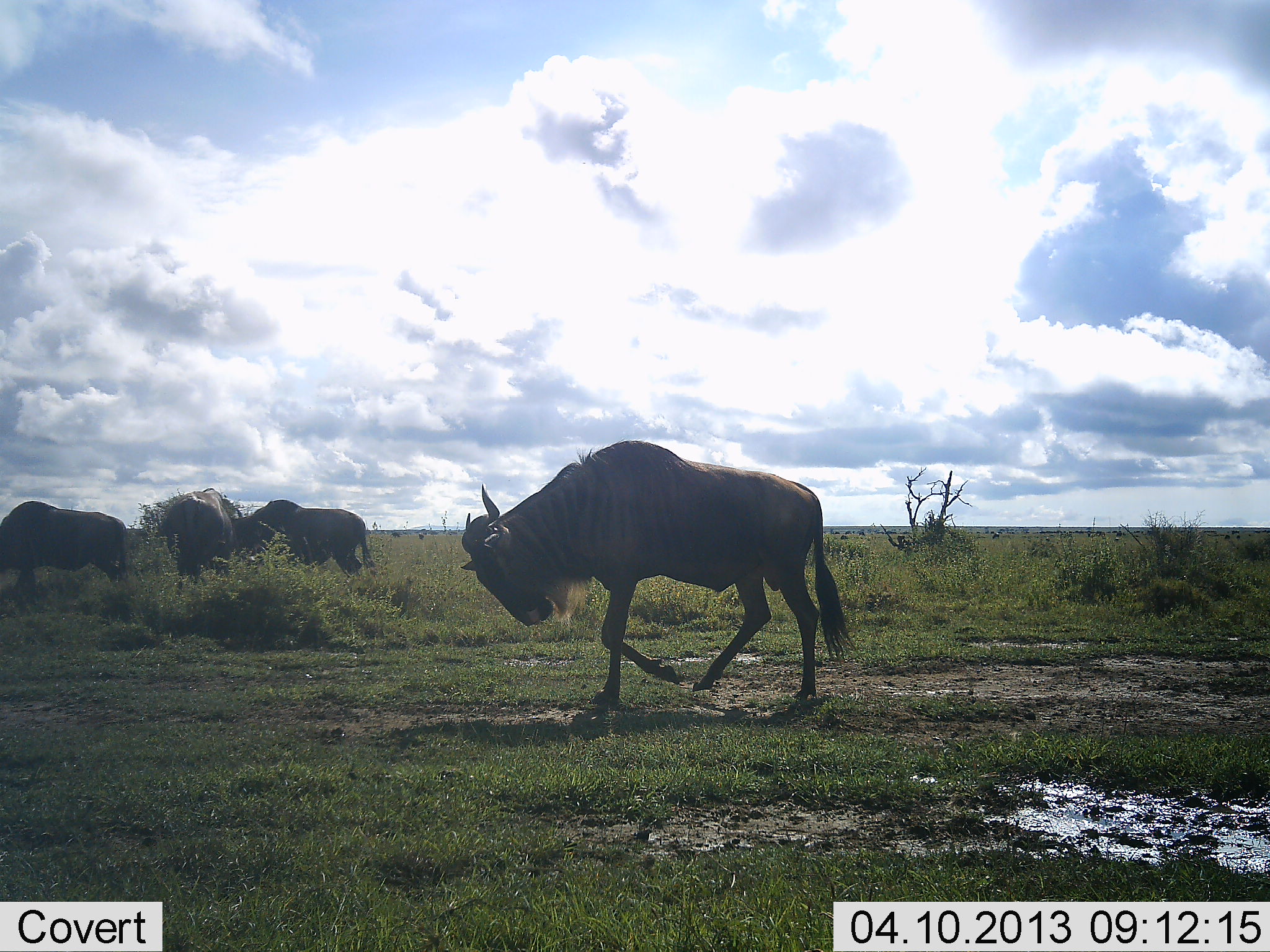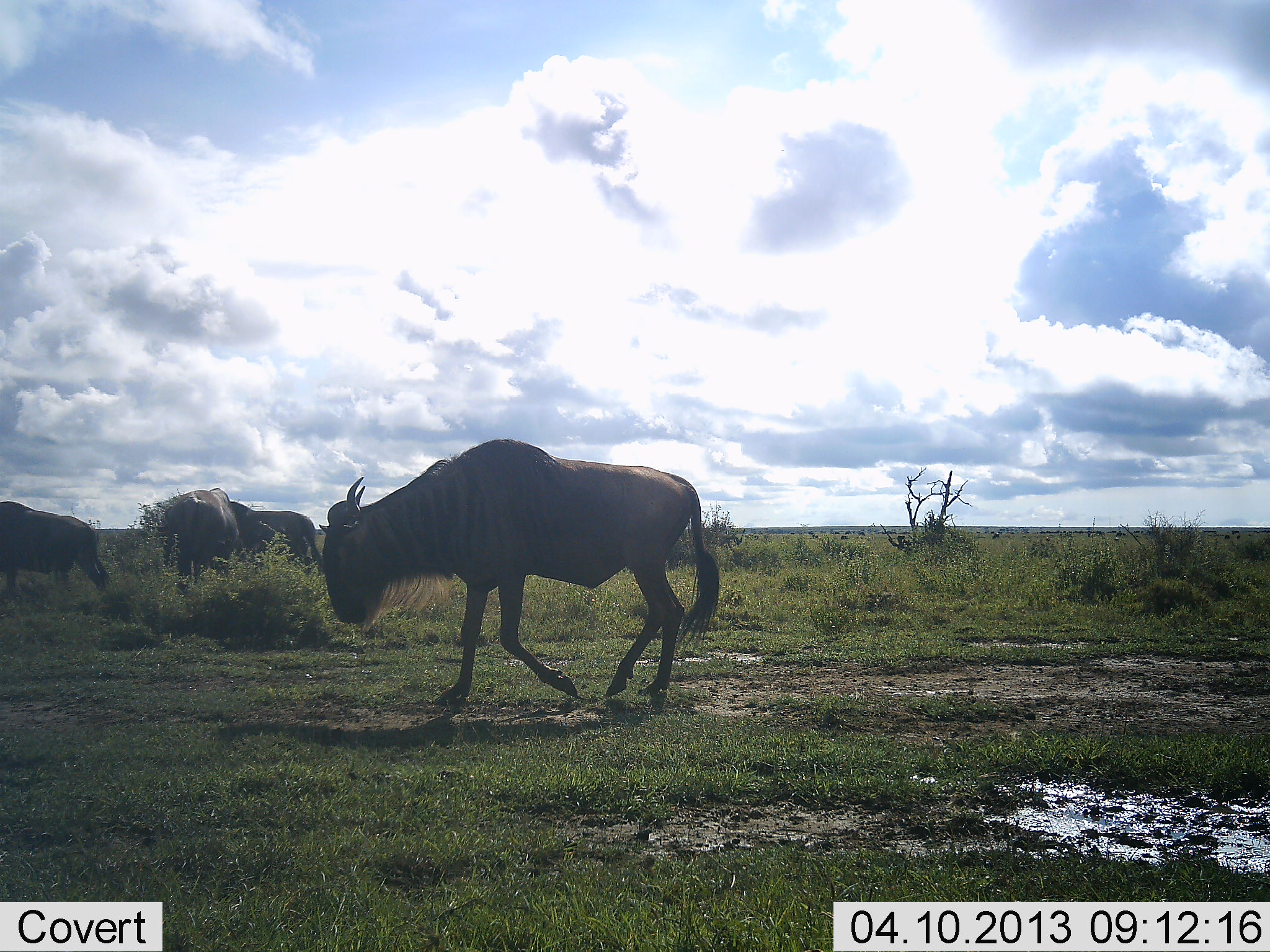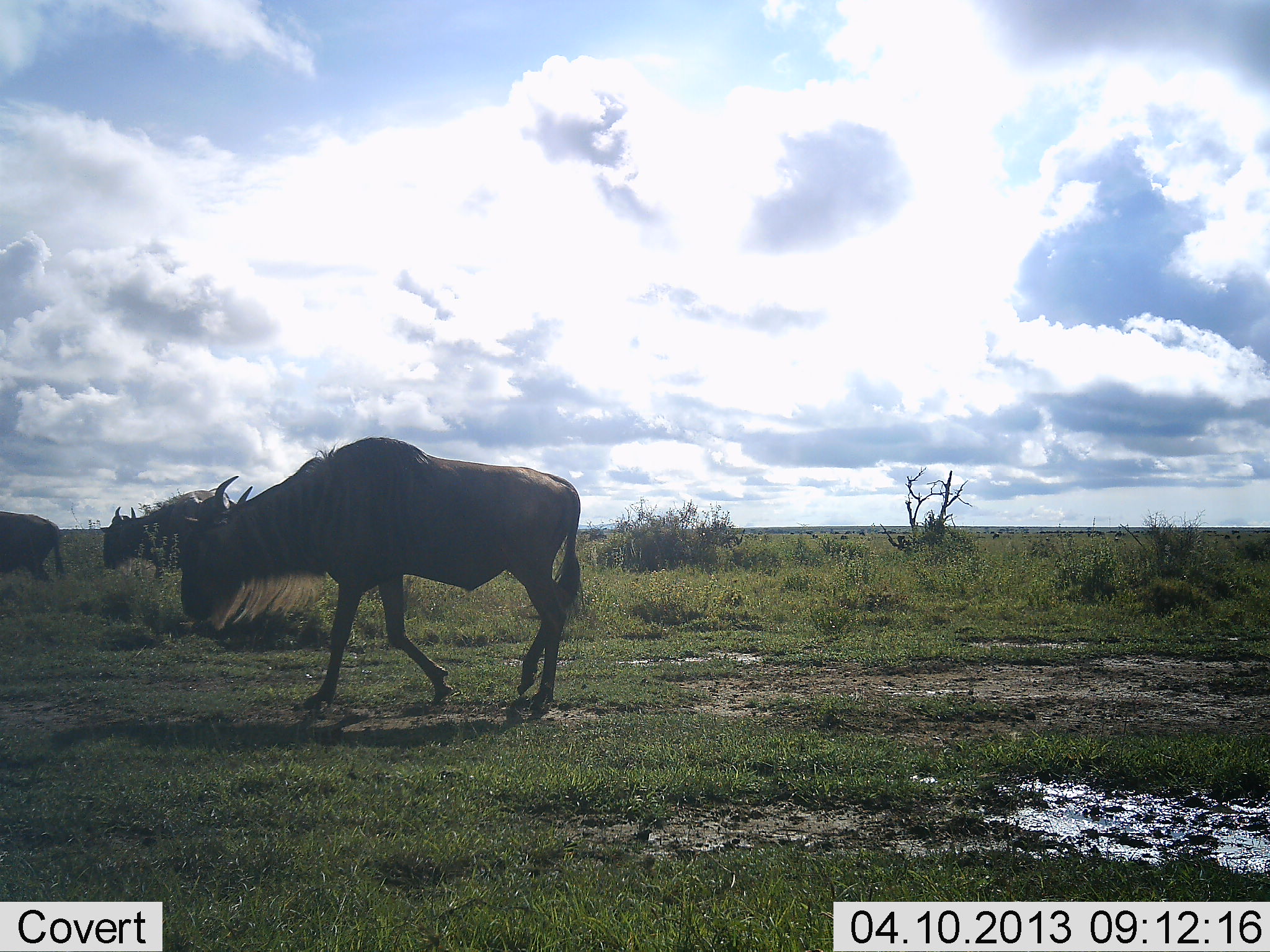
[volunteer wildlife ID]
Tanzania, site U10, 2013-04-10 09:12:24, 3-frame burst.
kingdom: Animalia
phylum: Chordata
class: Mammalia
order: Artiodactyla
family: Bovidae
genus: Connochaetes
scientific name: Connochaetes taurinus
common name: blue wildebeest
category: wildebeest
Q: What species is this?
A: Wildebeest (blue wildebeest) (Connochaetes taurinus).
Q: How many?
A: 4.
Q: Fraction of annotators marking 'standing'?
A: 29%.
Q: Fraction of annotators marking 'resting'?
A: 3%.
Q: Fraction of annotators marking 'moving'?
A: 100%.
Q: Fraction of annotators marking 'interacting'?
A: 3%.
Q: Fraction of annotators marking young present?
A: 0%.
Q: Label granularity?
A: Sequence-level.